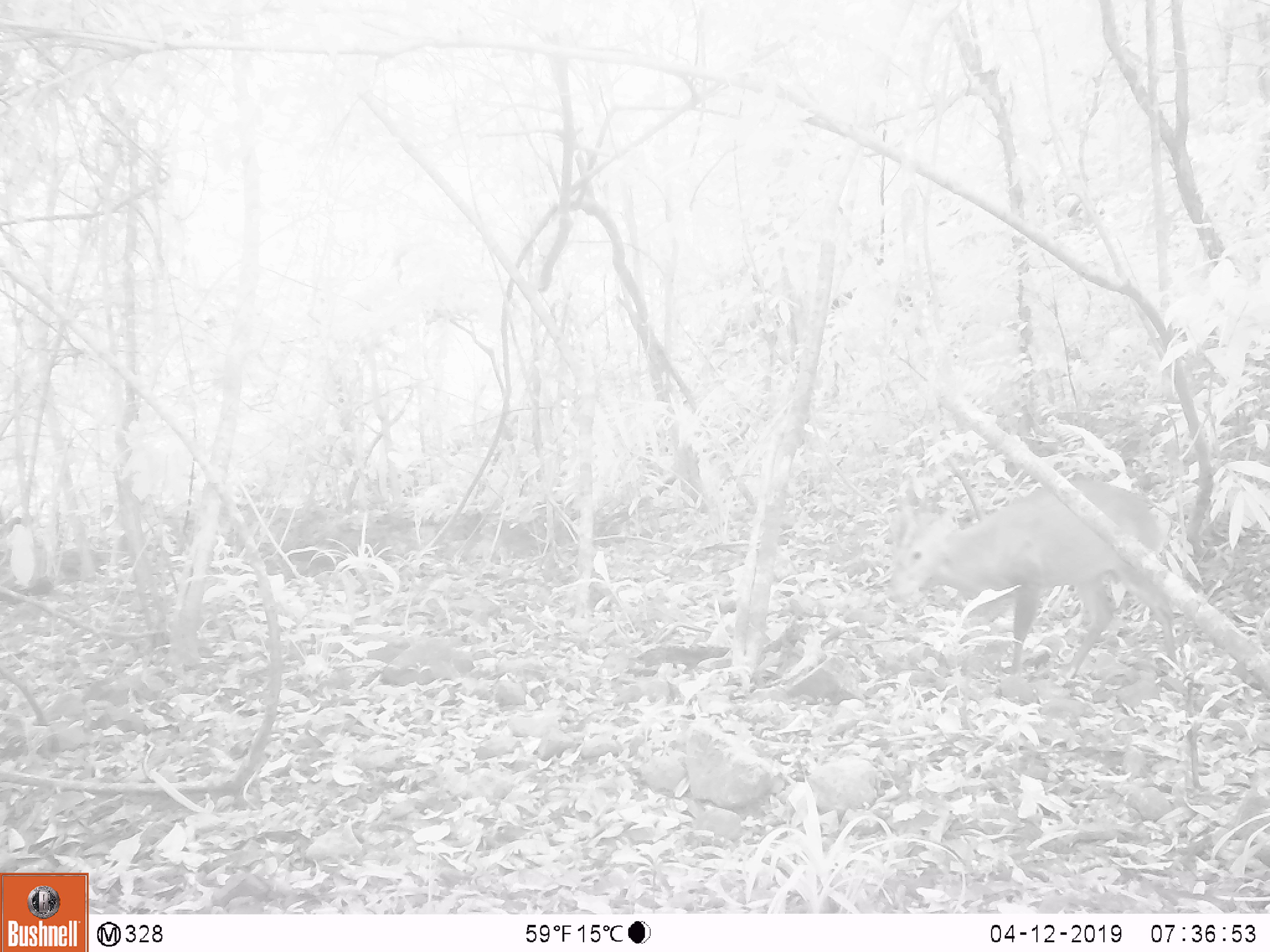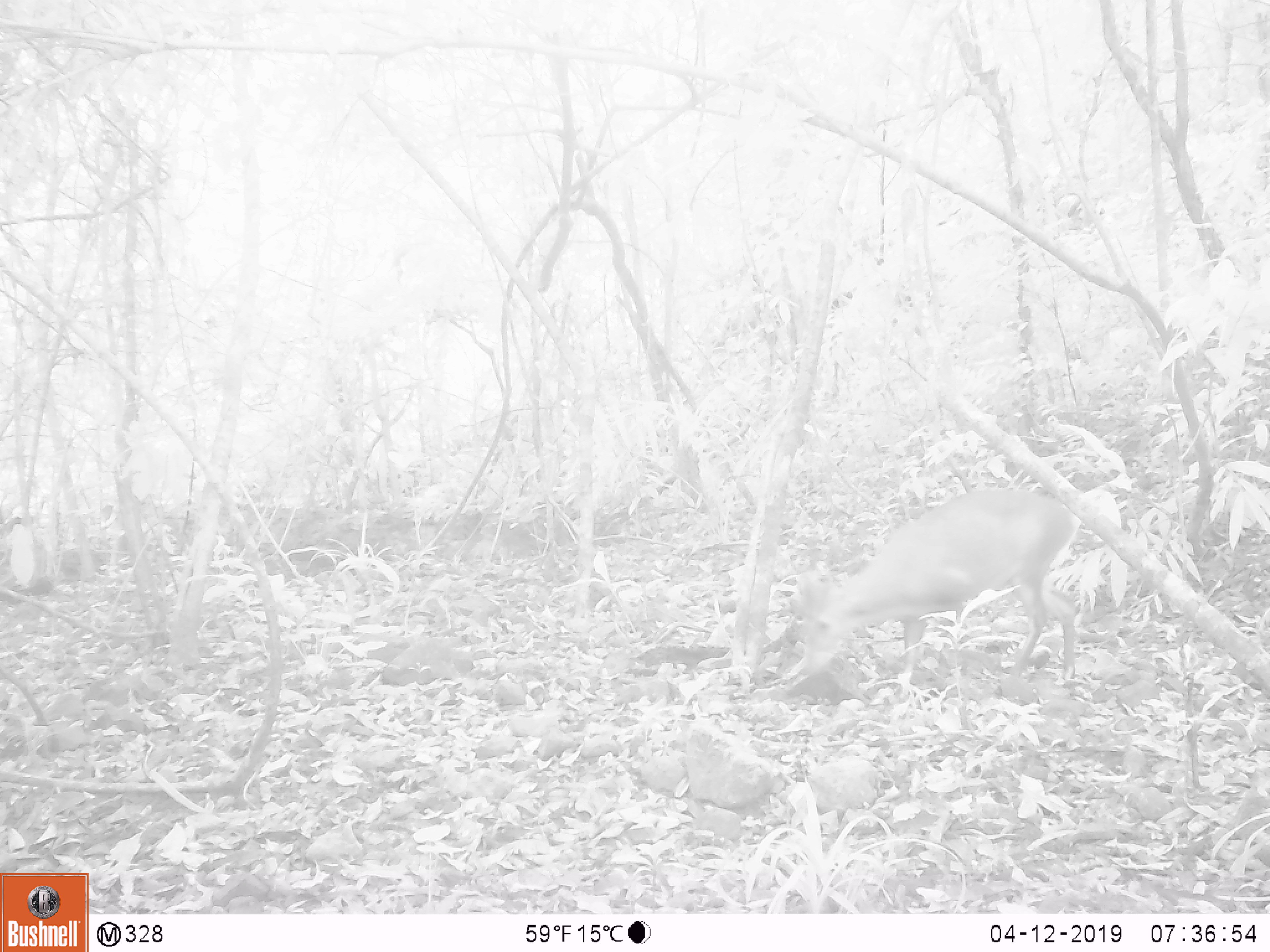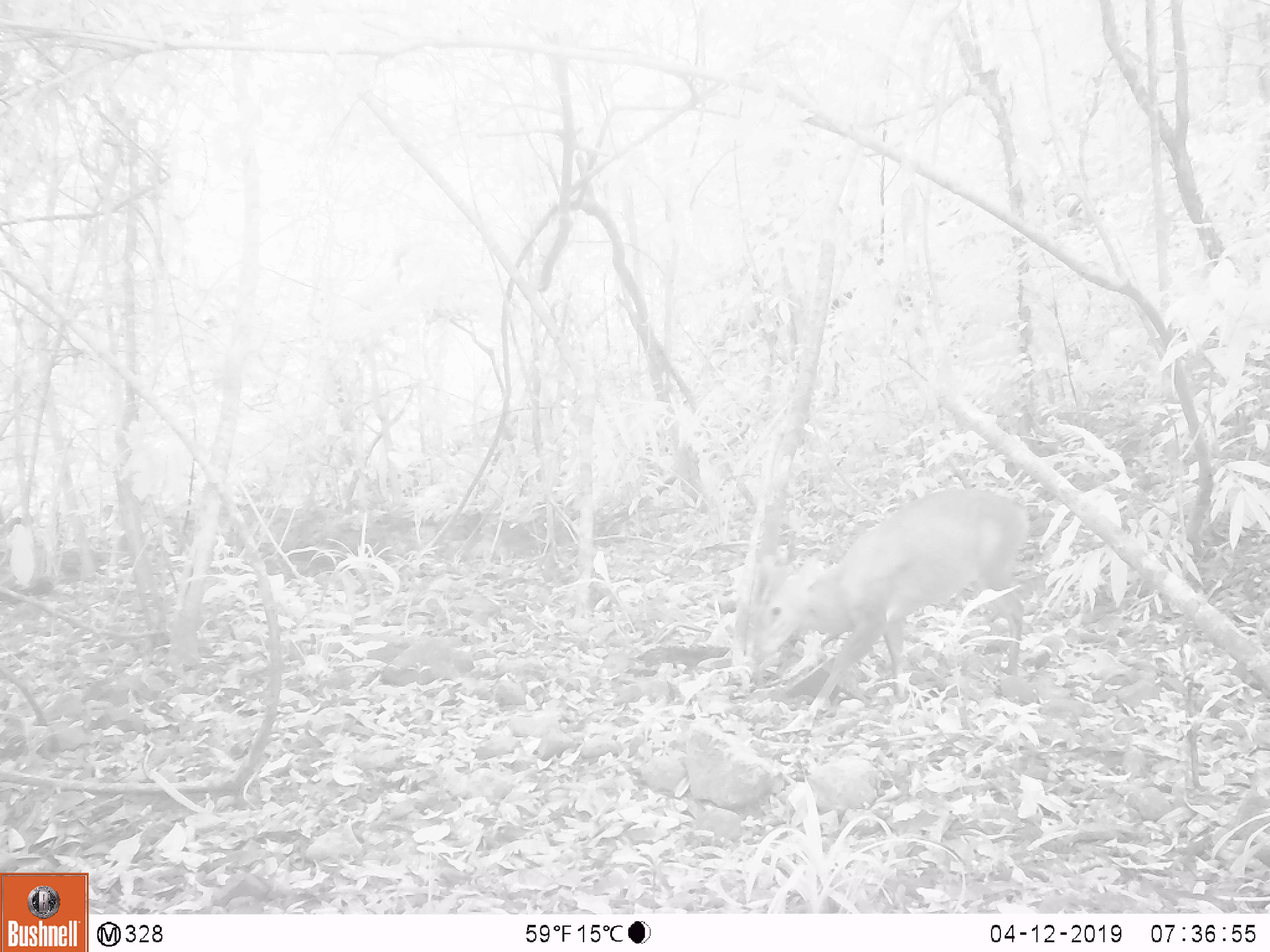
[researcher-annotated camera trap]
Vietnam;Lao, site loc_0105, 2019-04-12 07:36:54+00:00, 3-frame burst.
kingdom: Animalia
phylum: Chordata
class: Mammalia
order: Artiodactyla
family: Cervidae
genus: Muntiacus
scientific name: Muntiacus vuquangensis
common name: large-antlered muntjac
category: large antlered muntjac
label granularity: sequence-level